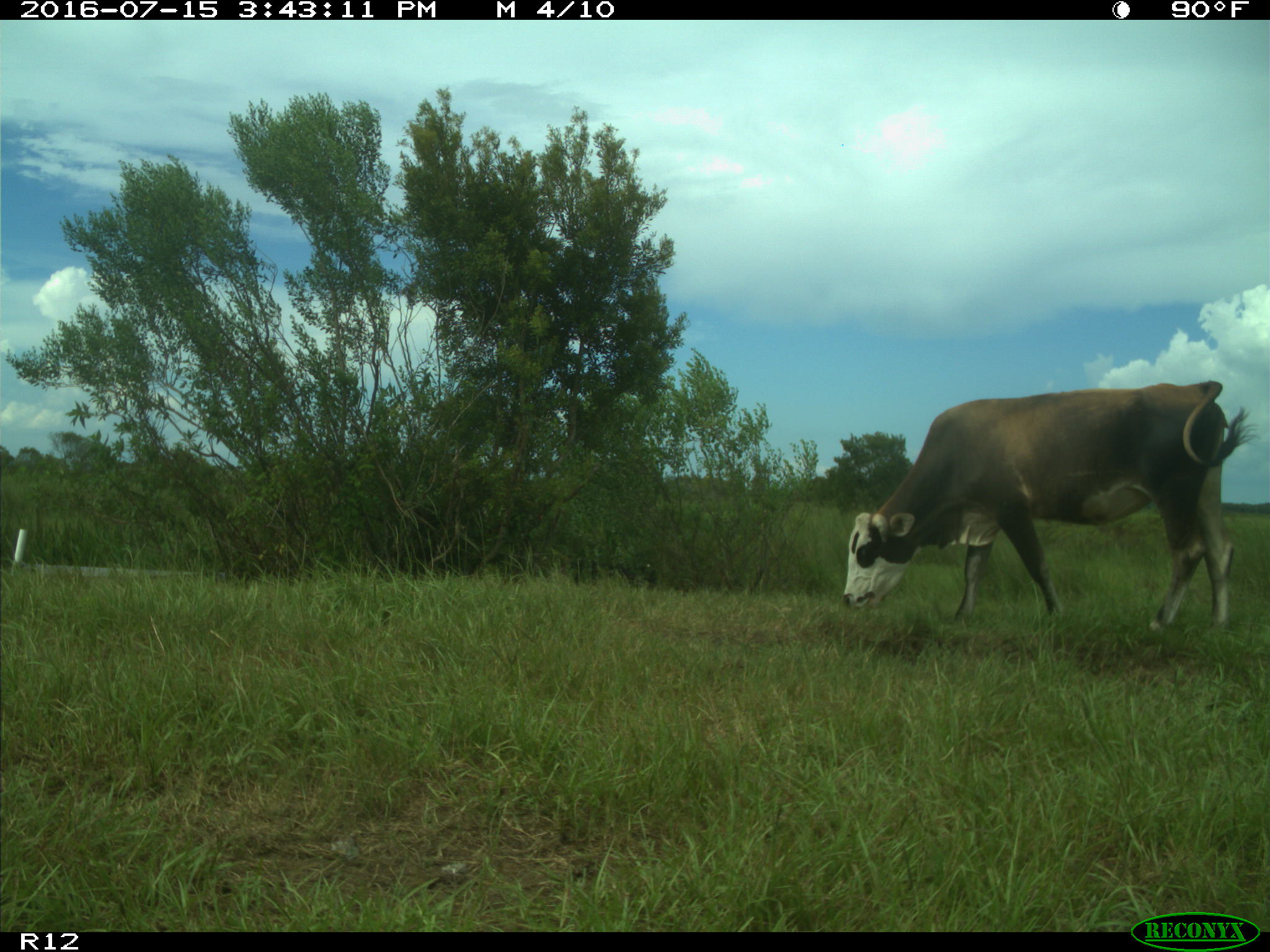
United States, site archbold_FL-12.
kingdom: Animalia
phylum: Chordata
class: Mammalia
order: Artiodactyla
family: Bovidae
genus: Bos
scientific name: Bos taurus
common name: domestic cow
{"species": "Bos taurus (domestic cow)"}